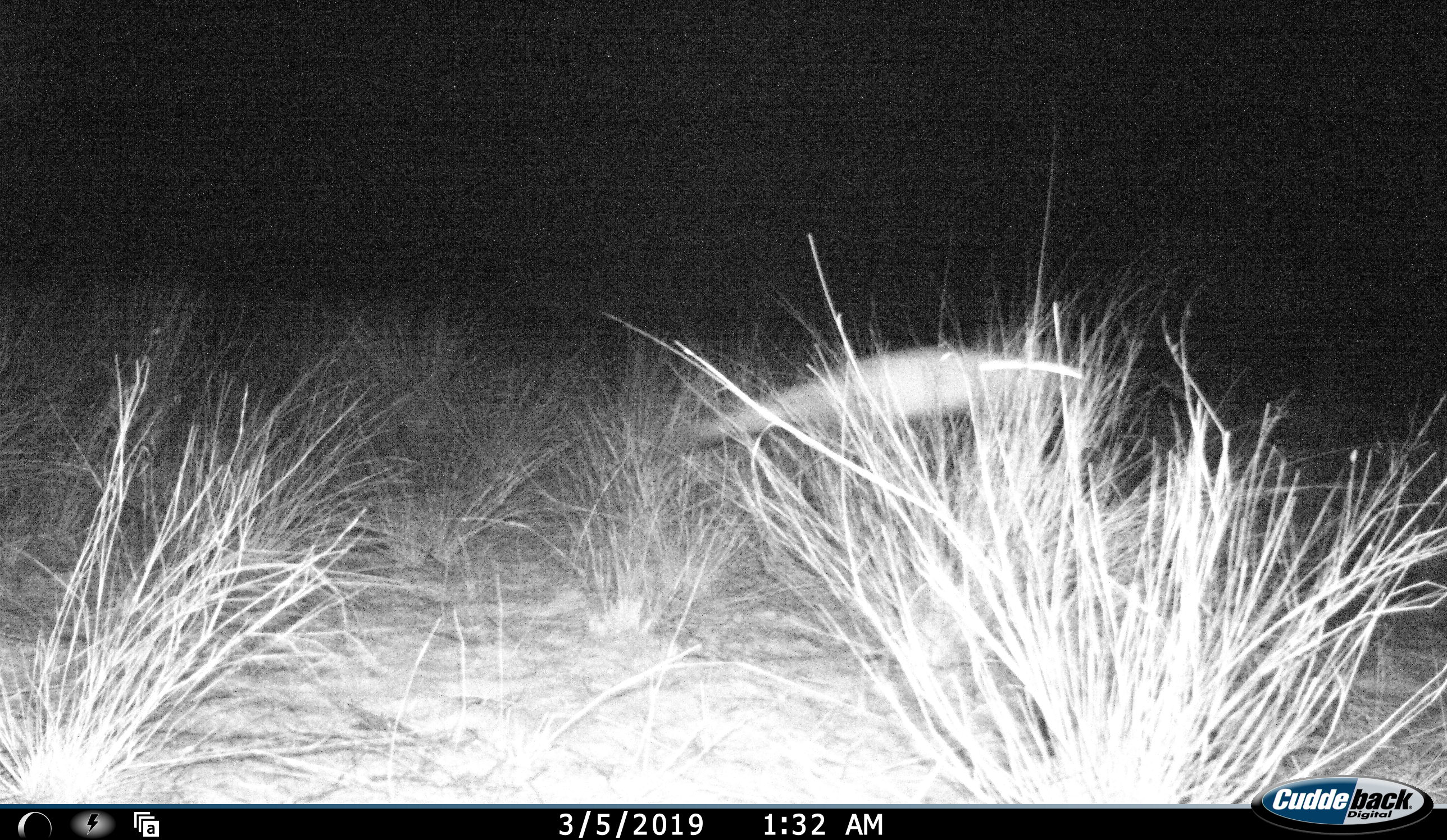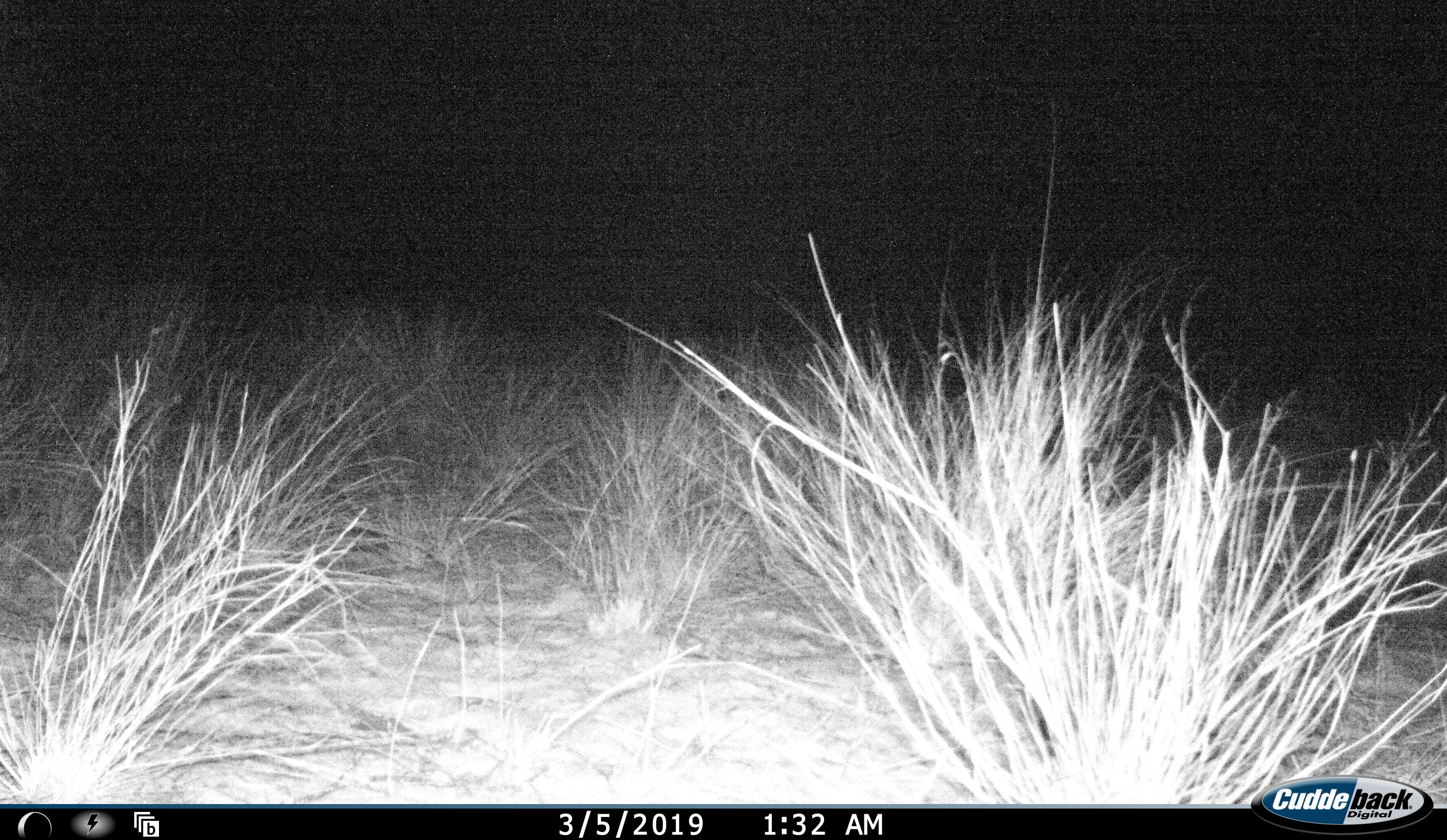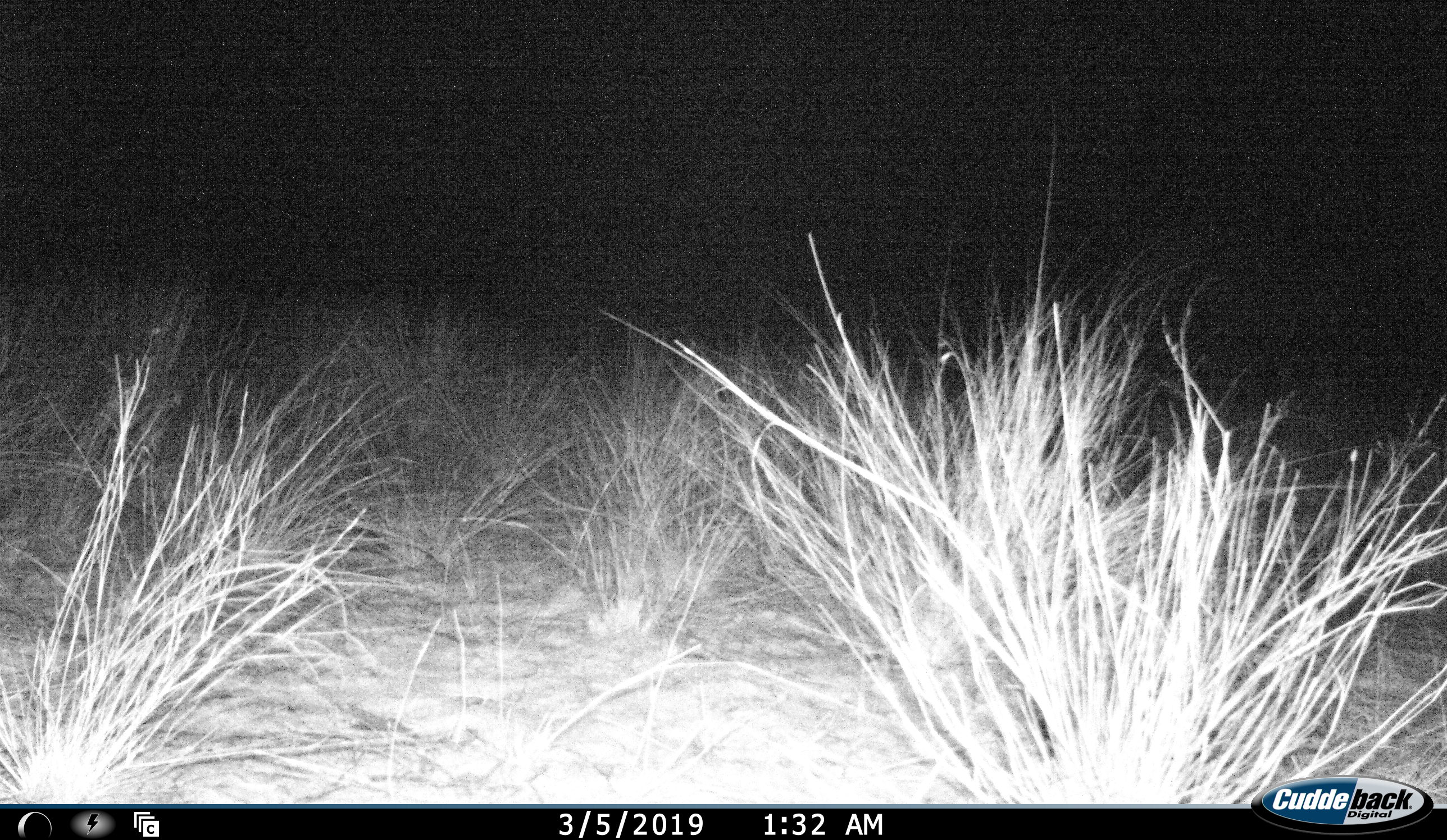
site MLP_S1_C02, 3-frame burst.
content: unidentified animal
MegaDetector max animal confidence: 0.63